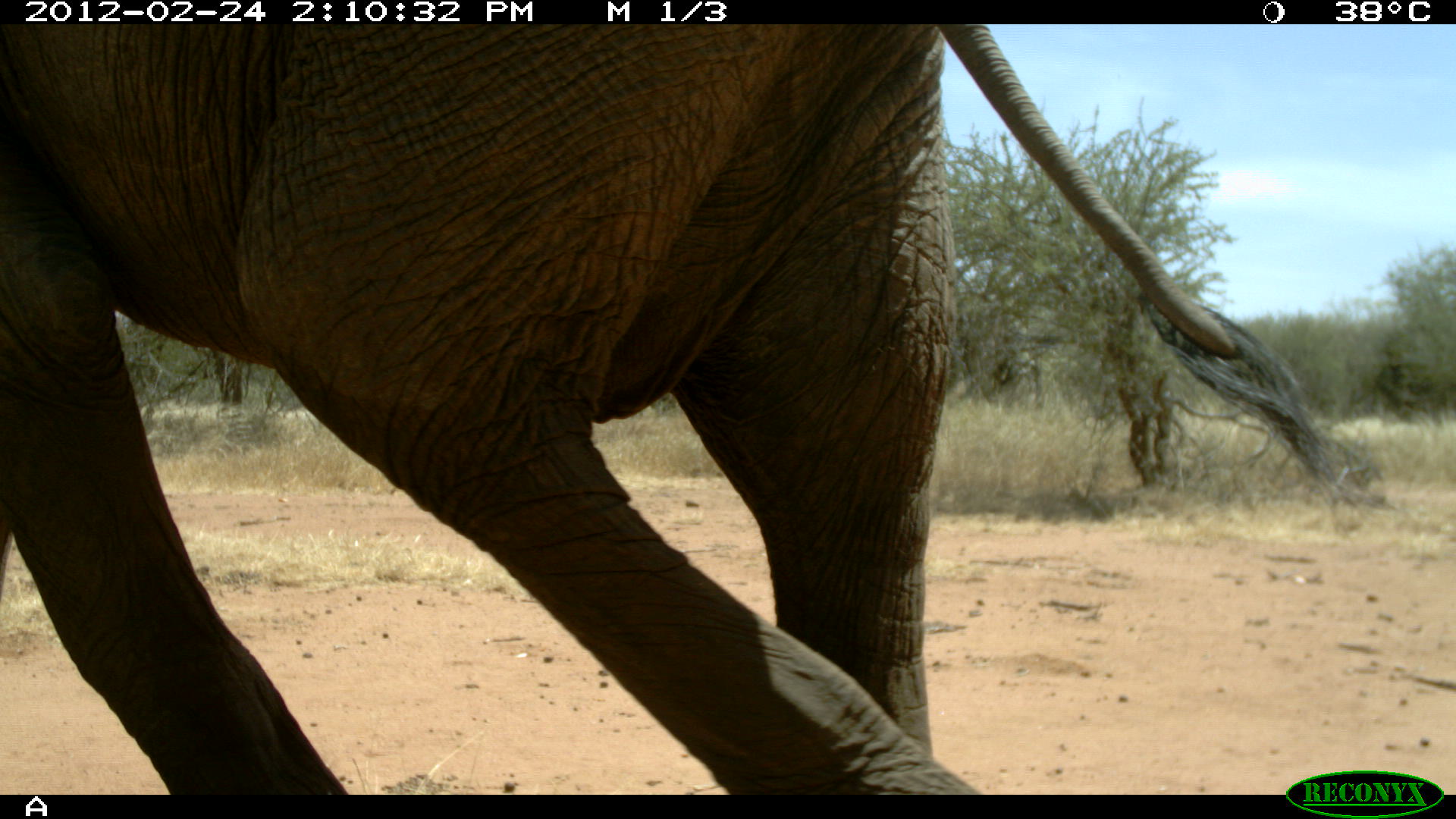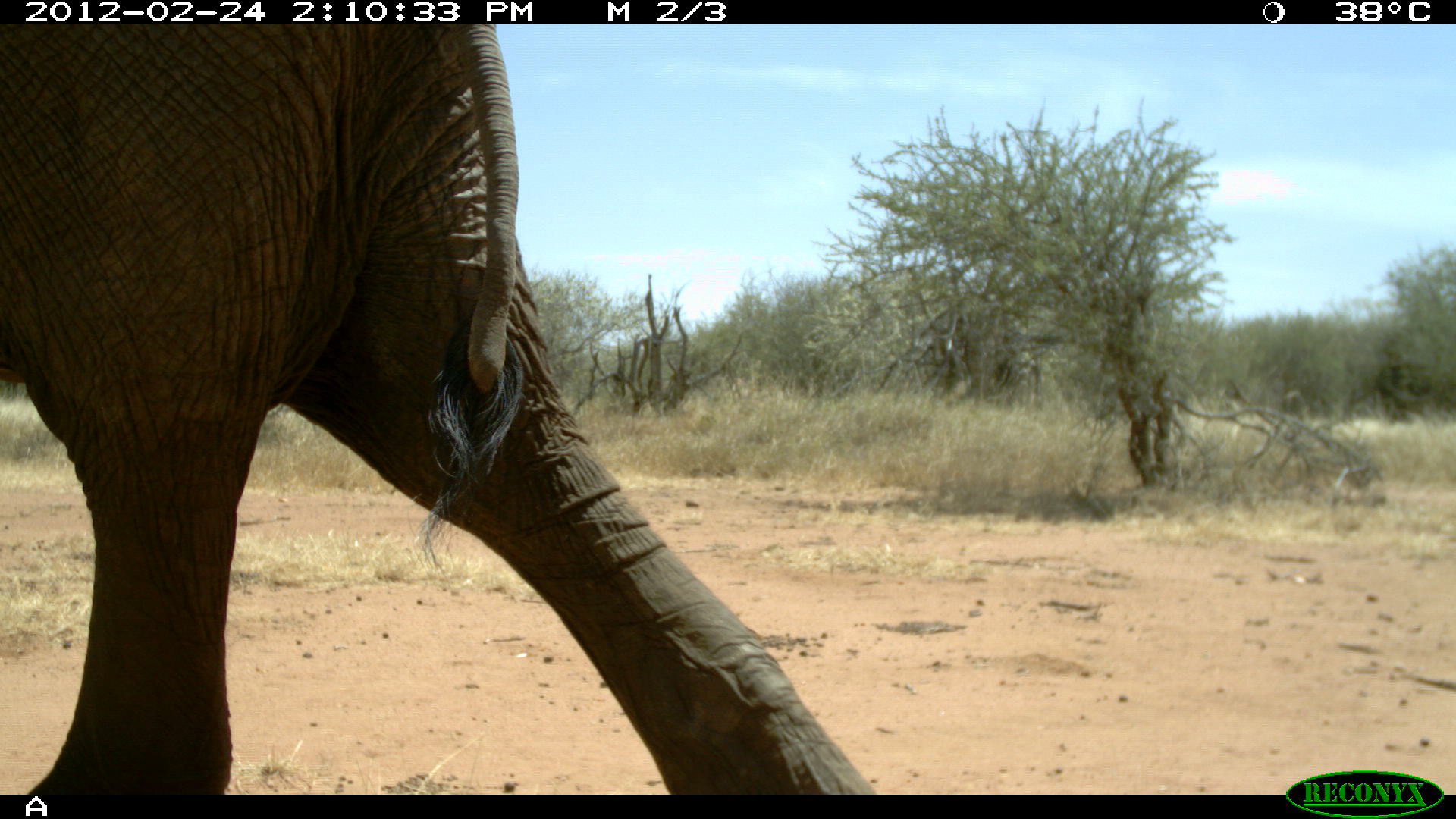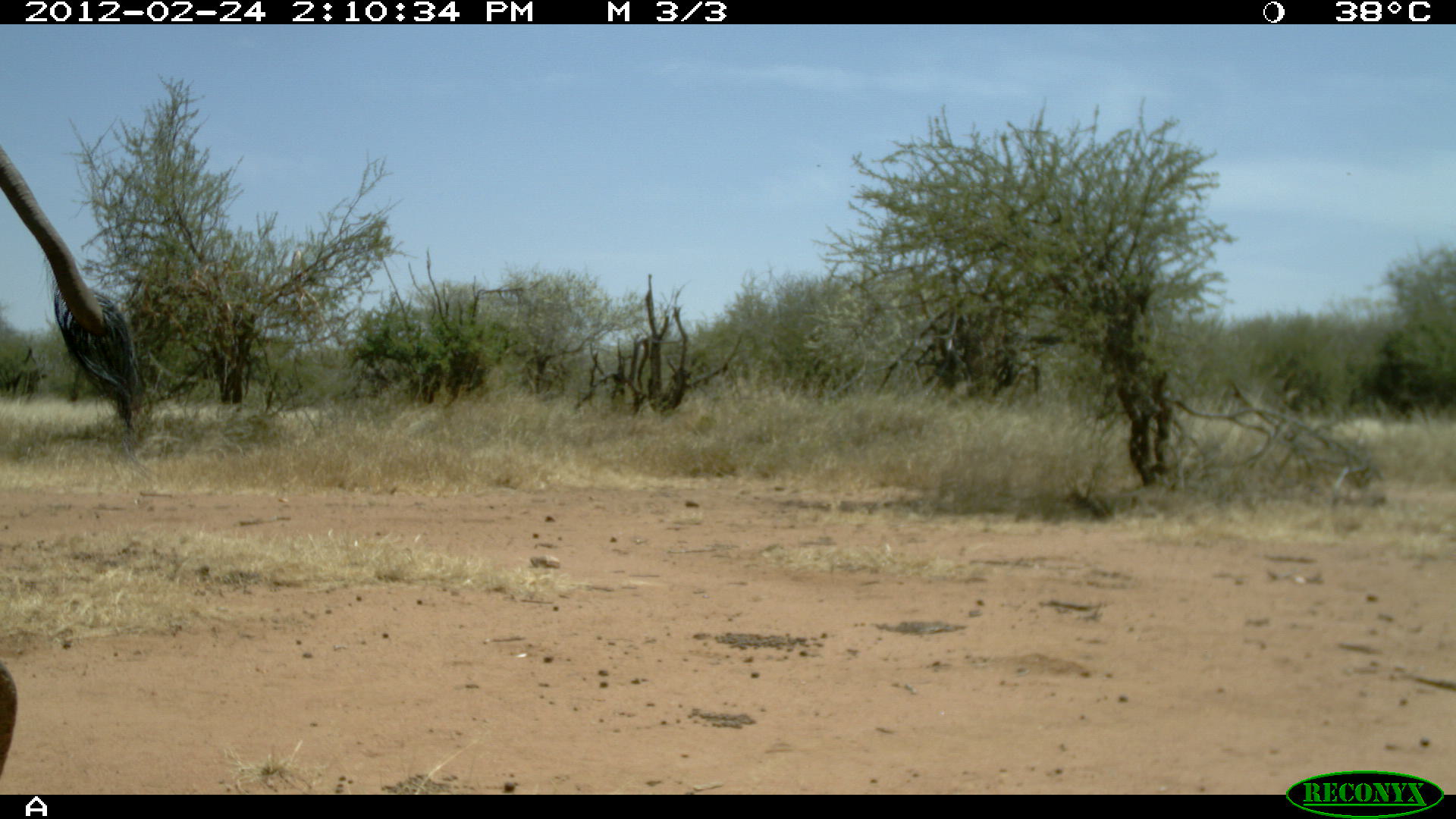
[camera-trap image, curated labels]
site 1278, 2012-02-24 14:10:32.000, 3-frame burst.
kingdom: Animalia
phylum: Chordata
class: Mammalia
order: Proboscidea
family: Elephantidae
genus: Loxodonta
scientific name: Loxodonta africana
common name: african bush elephant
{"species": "Loxodonta africana (african bush elephant)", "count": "1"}